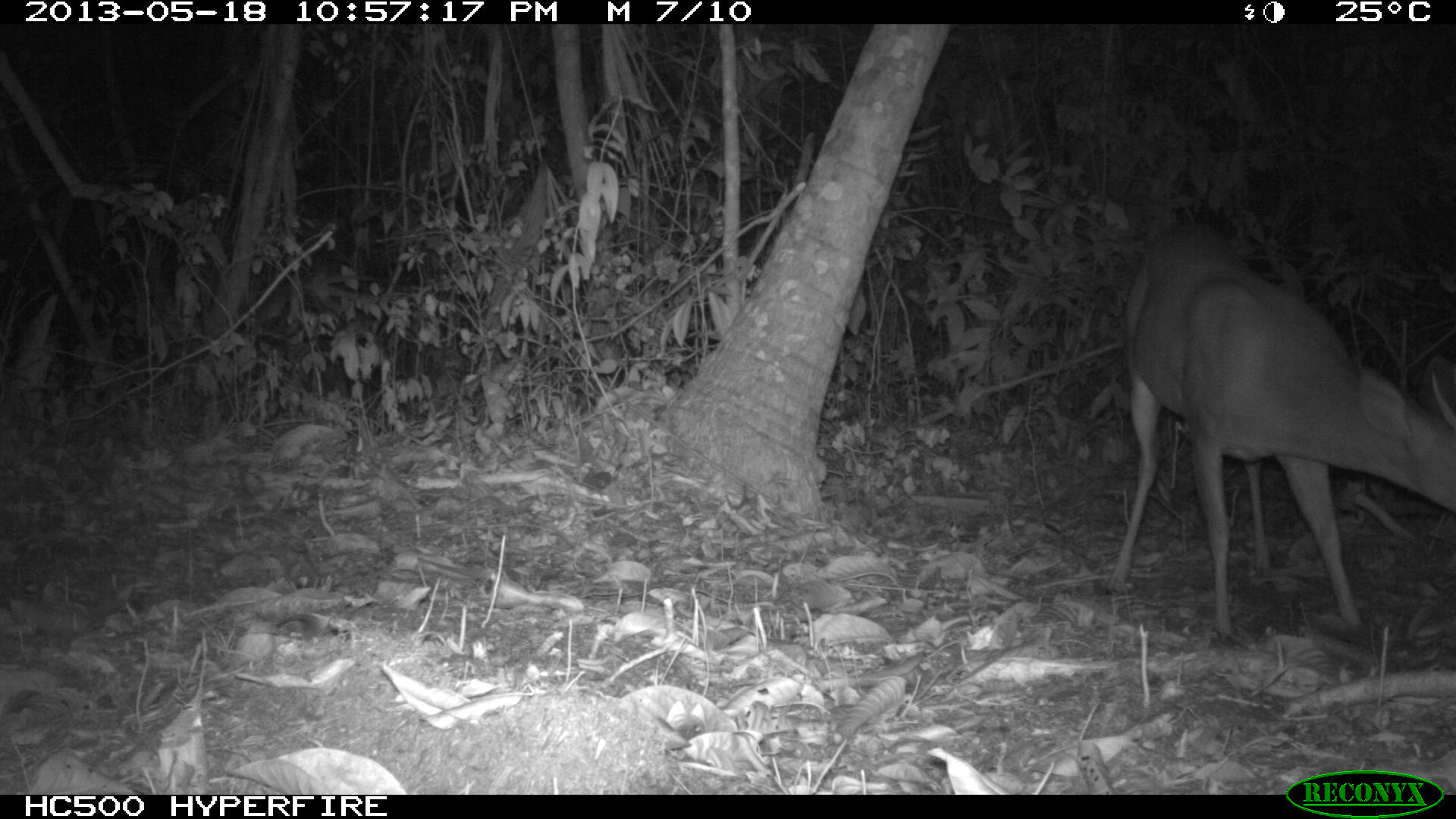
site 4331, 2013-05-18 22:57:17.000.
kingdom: Animalia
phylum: Chordata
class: Mammalia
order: Artiodactyla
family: Cervidae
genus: Mazama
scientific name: Mazama temama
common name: central american red brocket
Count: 1.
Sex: male.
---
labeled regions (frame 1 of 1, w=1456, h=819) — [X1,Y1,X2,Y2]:
mazama temama: [1101,221,1456,636]